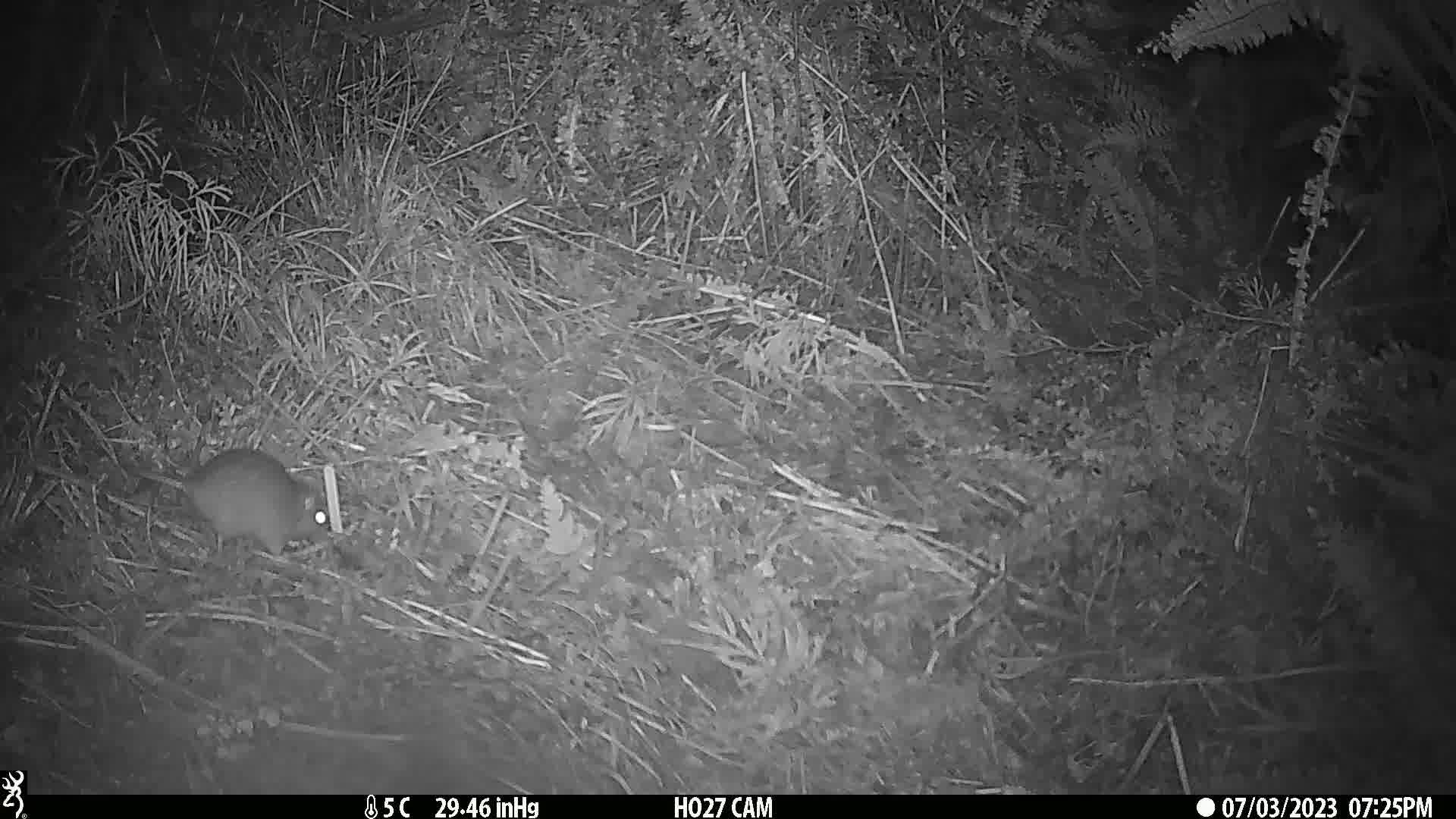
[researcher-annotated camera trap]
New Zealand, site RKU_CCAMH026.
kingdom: Animalia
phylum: Chordata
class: Mammalia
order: Rodentia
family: Muridae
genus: Rattus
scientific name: Rattus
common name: rat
Rat (Rattus).